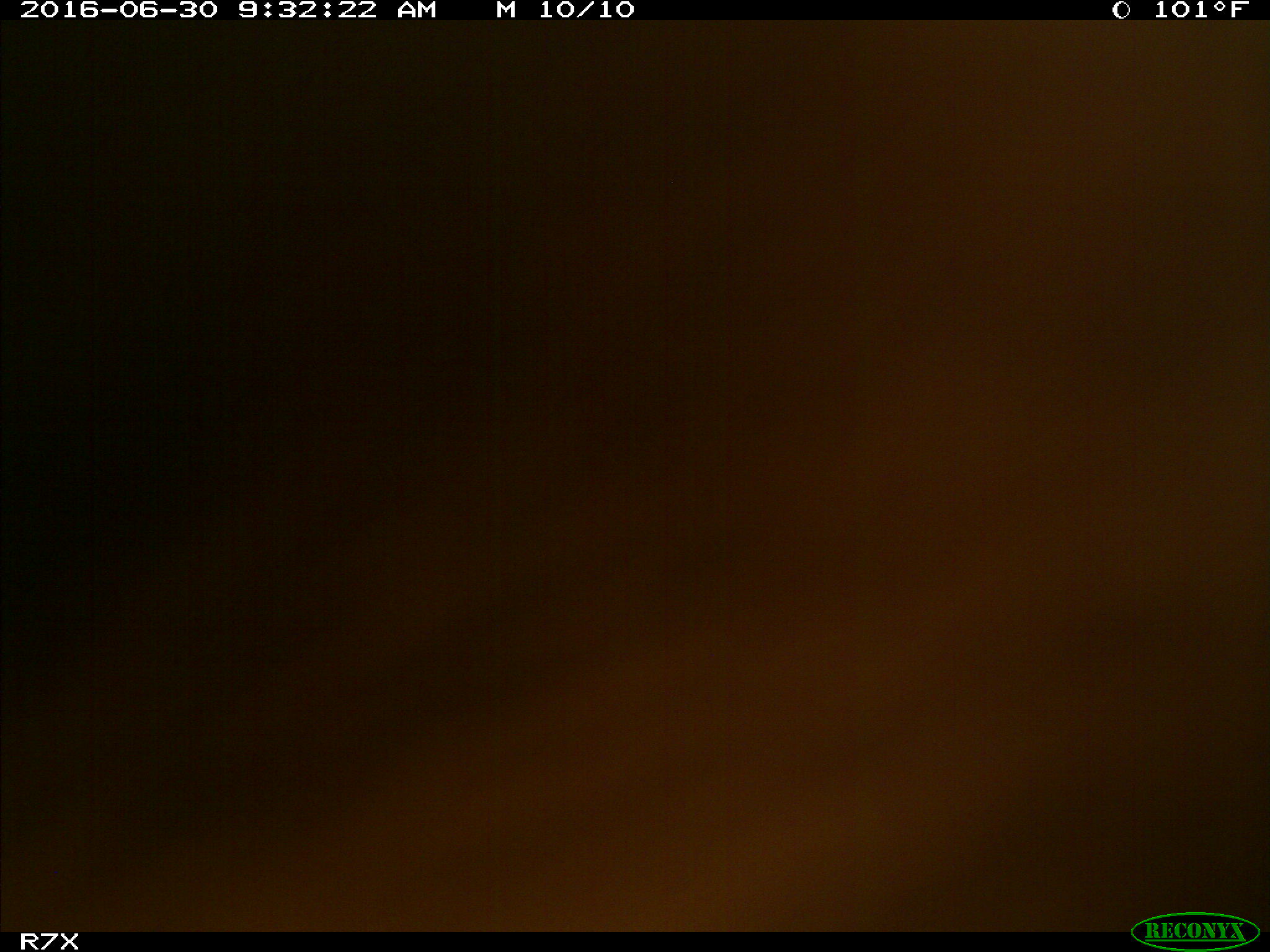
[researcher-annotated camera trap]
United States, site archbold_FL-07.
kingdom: Animalia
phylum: Chordata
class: Mammalia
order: Artiodactyla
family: Bovidae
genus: Bos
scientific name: Bos taurus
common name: domestic cow